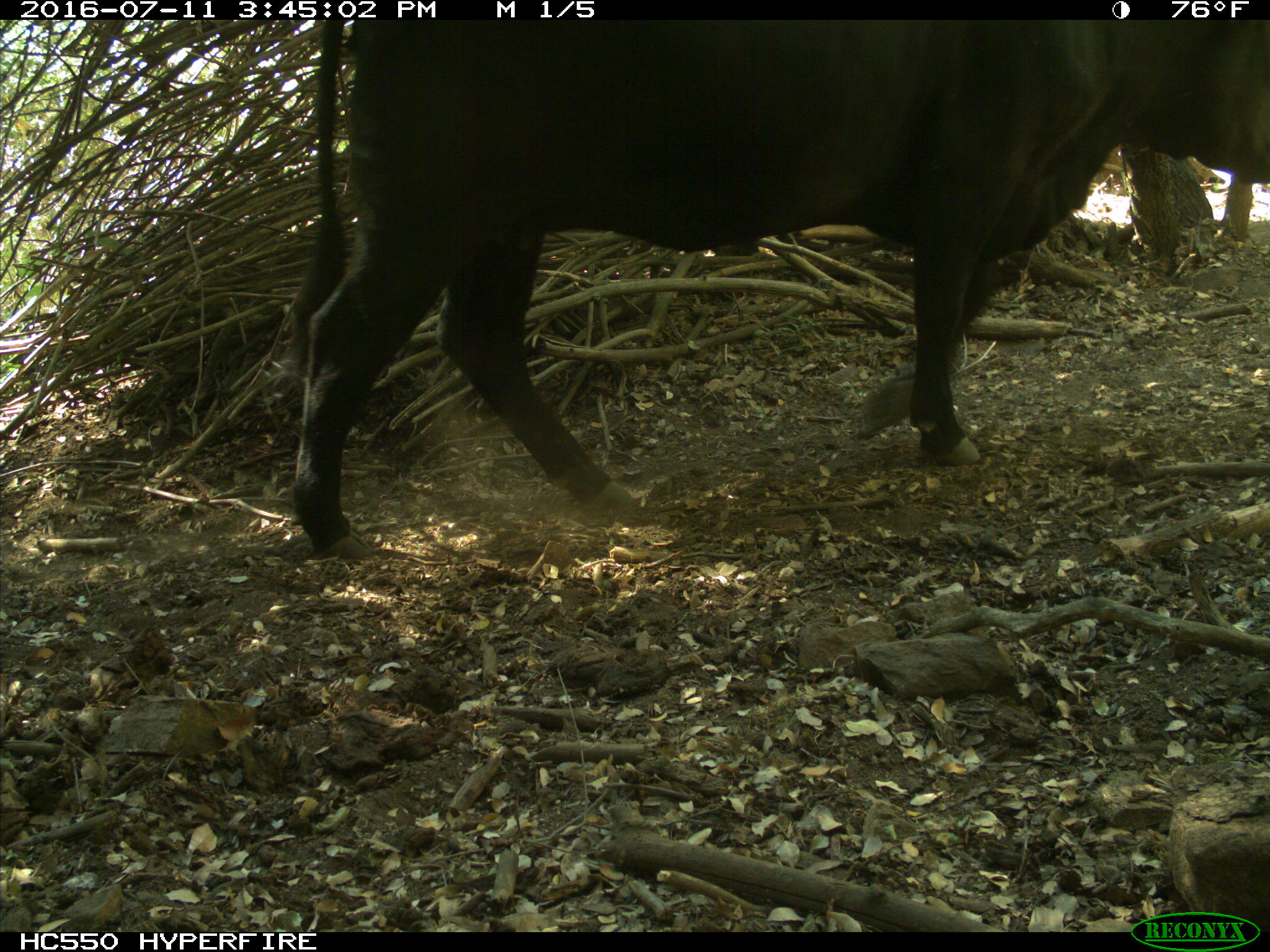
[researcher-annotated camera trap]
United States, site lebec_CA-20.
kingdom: Animalia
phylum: Chordata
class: Mammalia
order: Artiodactyla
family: Bovidae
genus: Bos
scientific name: Bos taurus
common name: domestic cow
Bos taurus (domestic cow).